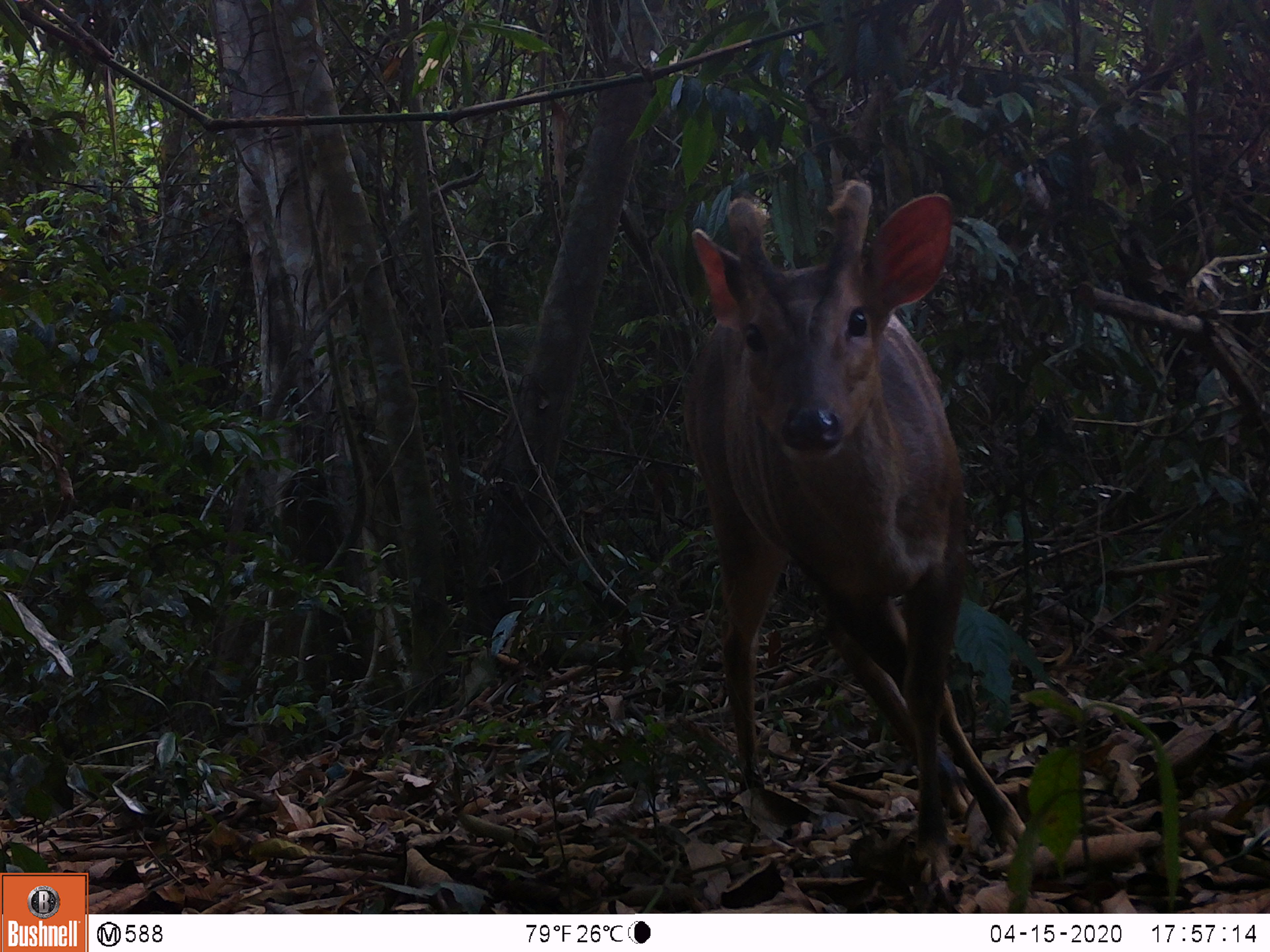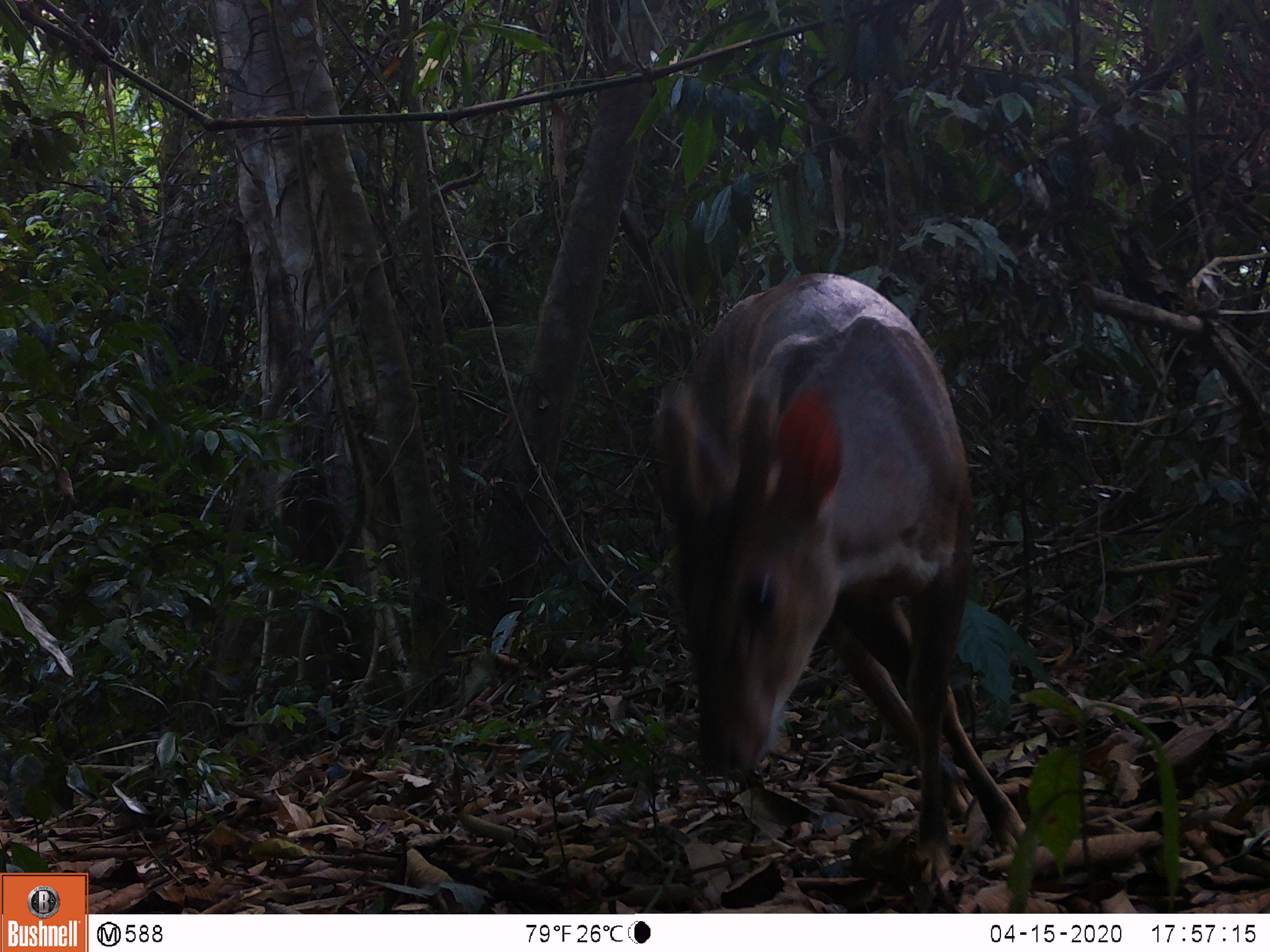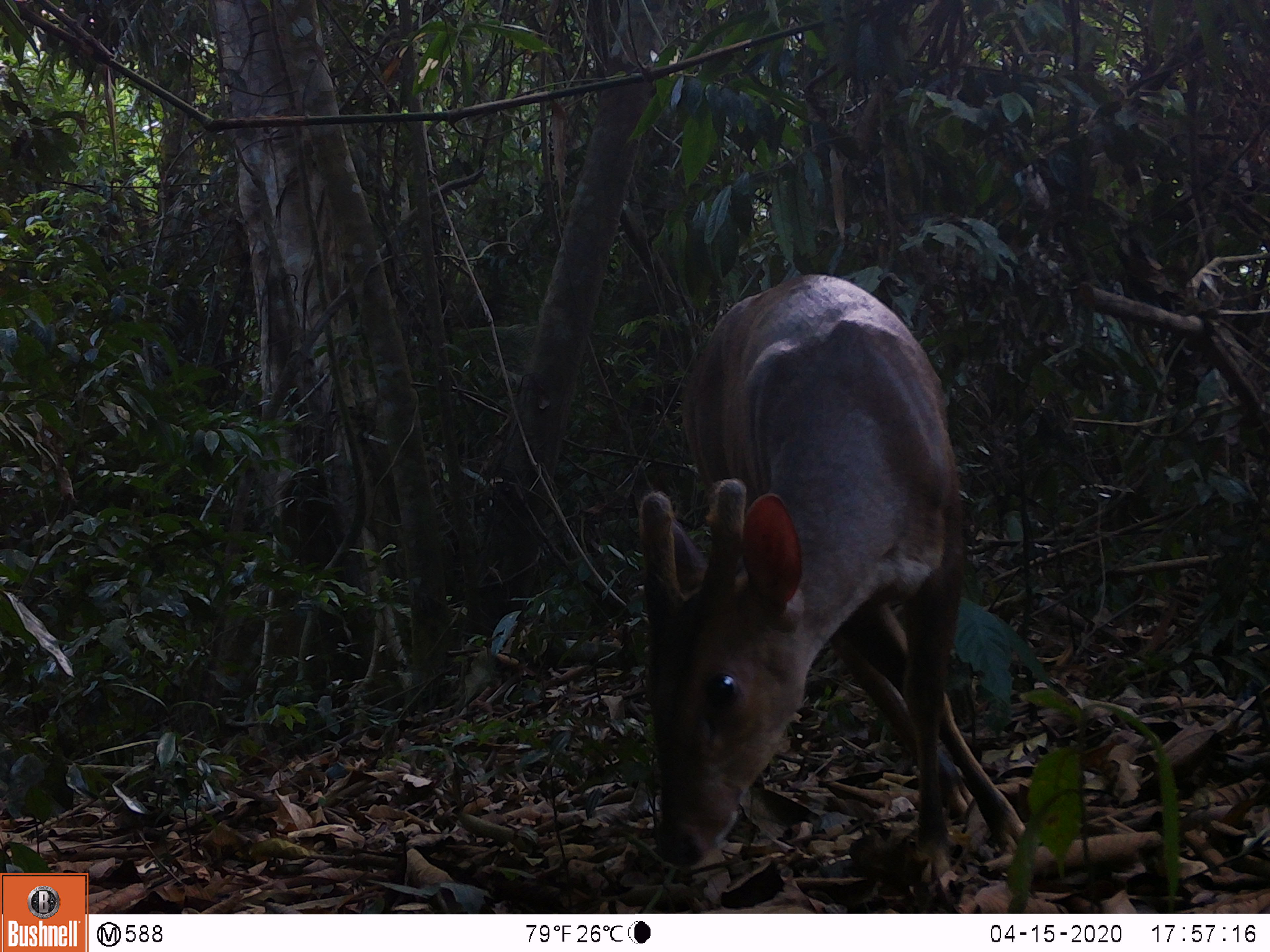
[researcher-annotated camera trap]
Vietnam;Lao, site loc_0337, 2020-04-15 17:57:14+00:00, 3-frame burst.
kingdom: Animalia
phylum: Chordata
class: Mammalia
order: Artiodactyla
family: Cervidae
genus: Muntiacus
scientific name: Muntiacus vuquangensis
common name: large-antlered muntjac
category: large antlered muntjac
Large antlered muntjac (large-antlered muntjac) (Muntiacus vuquangensis). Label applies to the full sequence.